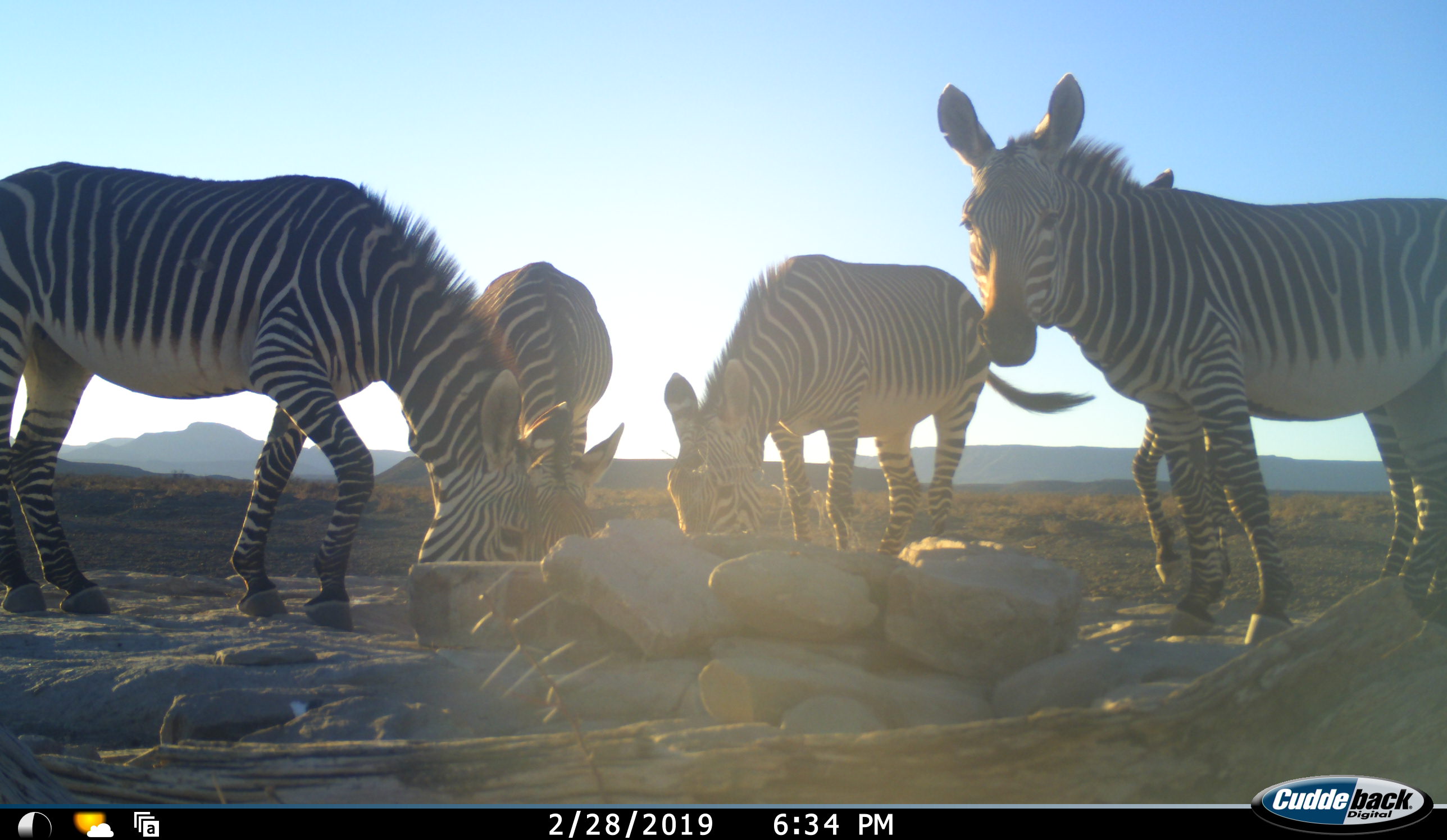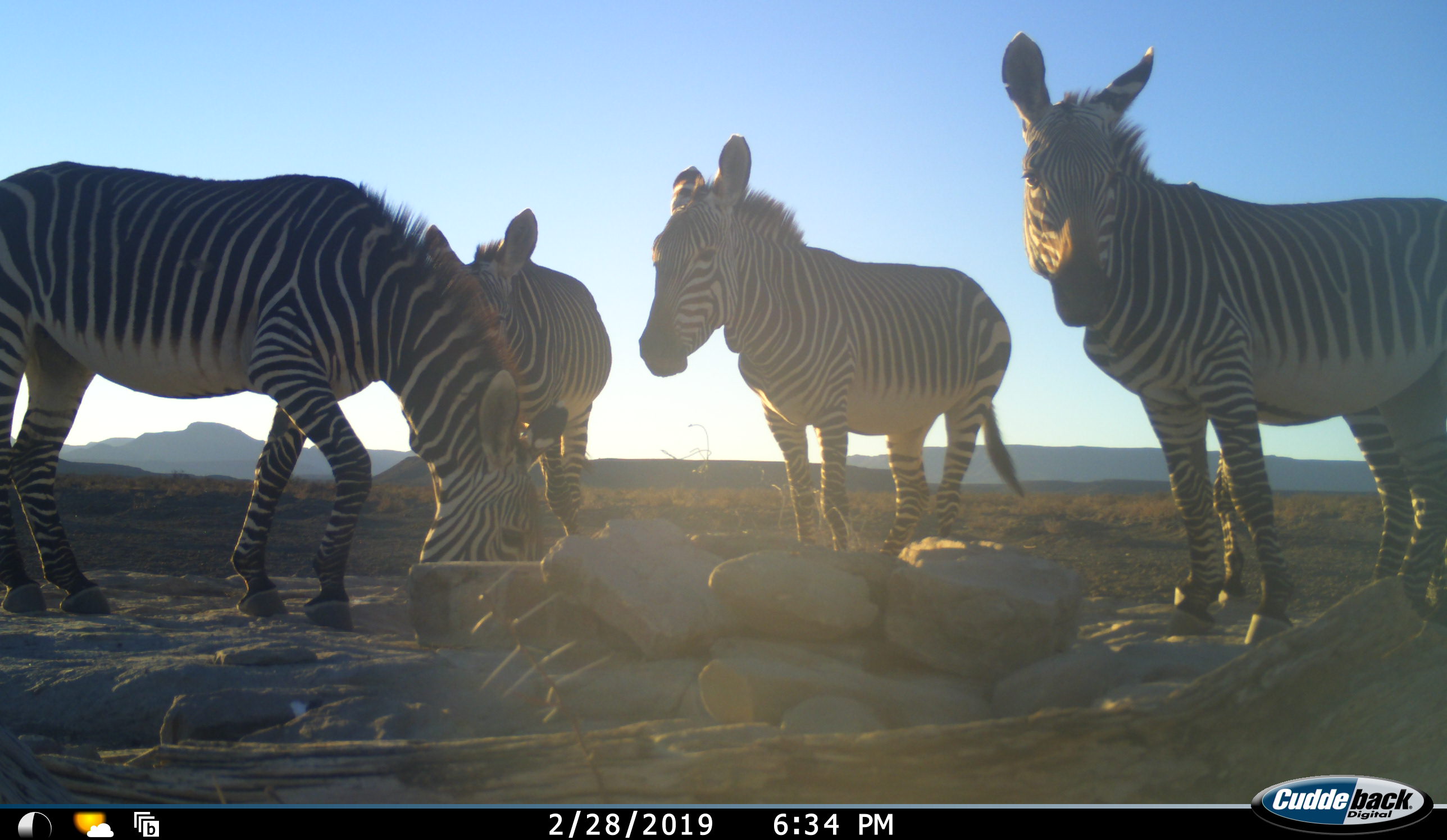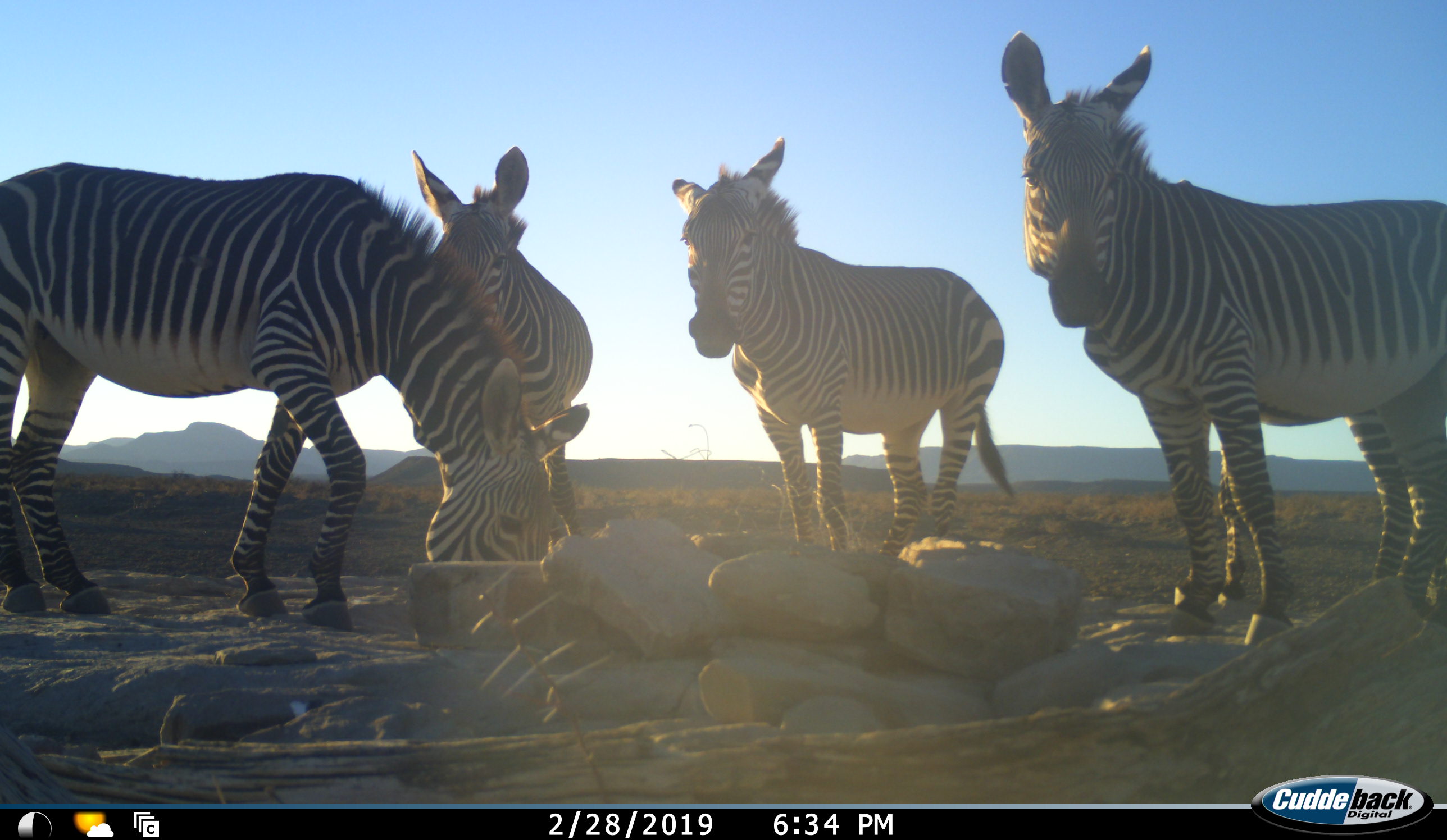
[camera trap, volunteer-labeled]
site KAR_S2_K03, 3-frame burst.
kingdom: Animalia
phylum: Chordata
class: Mammalia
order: Perissodactyla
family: Equidae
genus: Equus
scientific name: Equus zebra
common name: mountain zebra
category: zebramountain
Zebramountain (mountain zebra) (Equus zebra), count 5. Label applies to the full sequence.